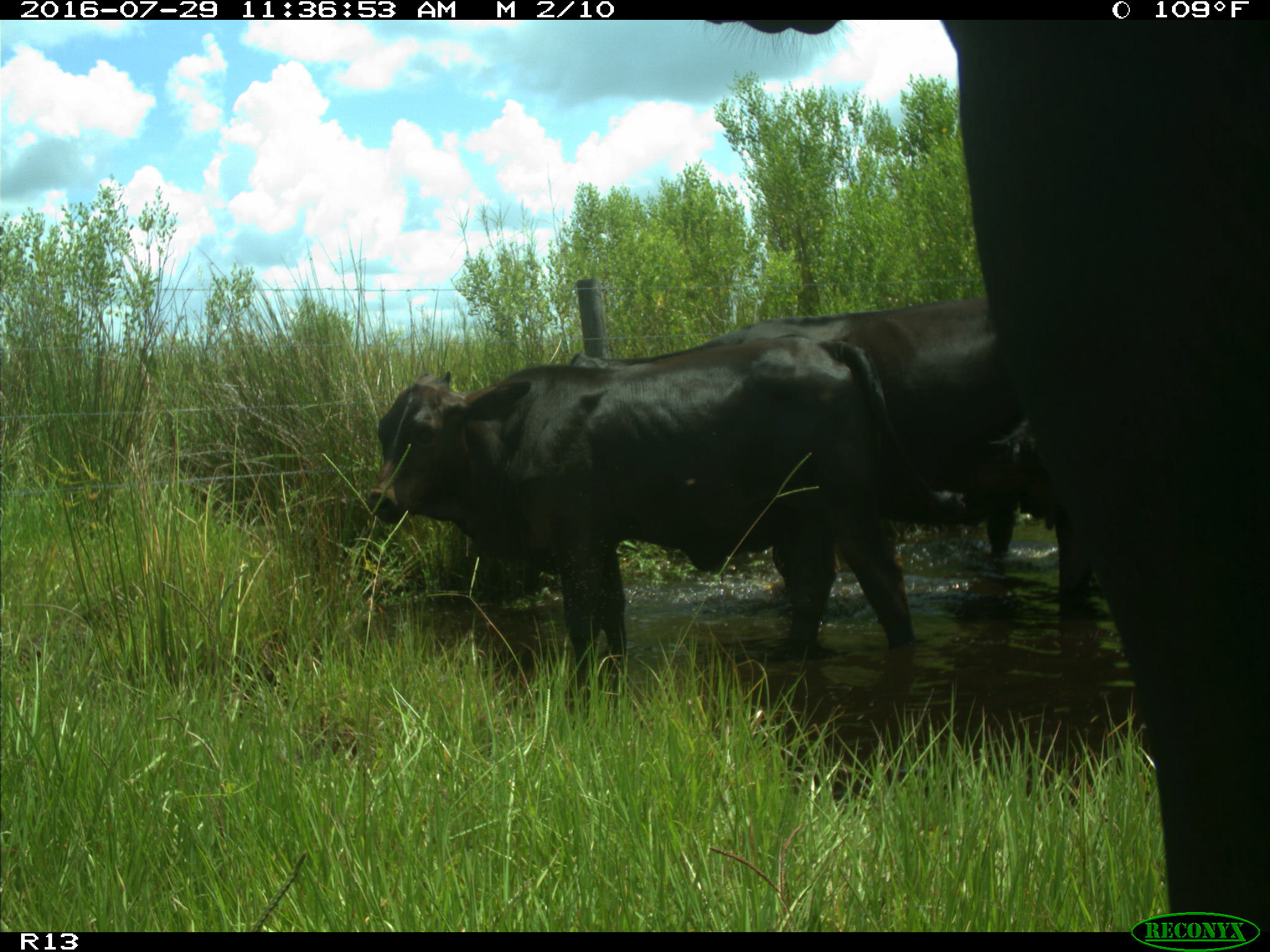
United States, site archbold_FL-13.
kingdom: Animalia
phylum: Chordata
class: Mammalia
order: Artiodactyla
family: Bovidae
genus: Bos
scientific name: Bos taurus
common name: domestic cow